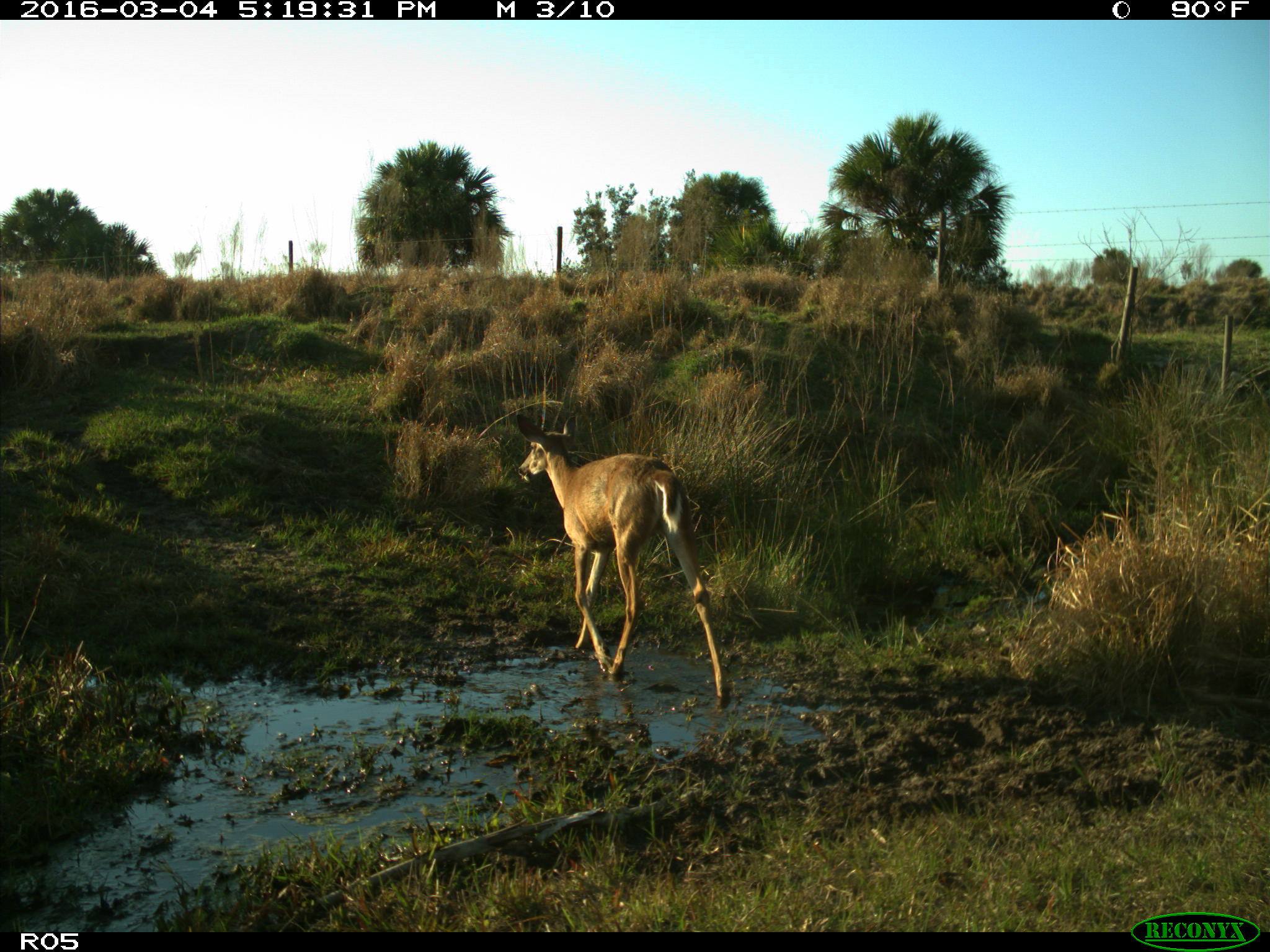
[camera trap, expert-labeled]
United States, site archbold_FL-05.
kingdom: Animalia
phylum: Chordata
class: Mammalia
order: Artiodactyla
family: Cervidae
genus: Odocoileus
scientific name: Odocoileus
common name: deer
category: unidentified deer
Unidentified deer (deer) (Odocoileus).